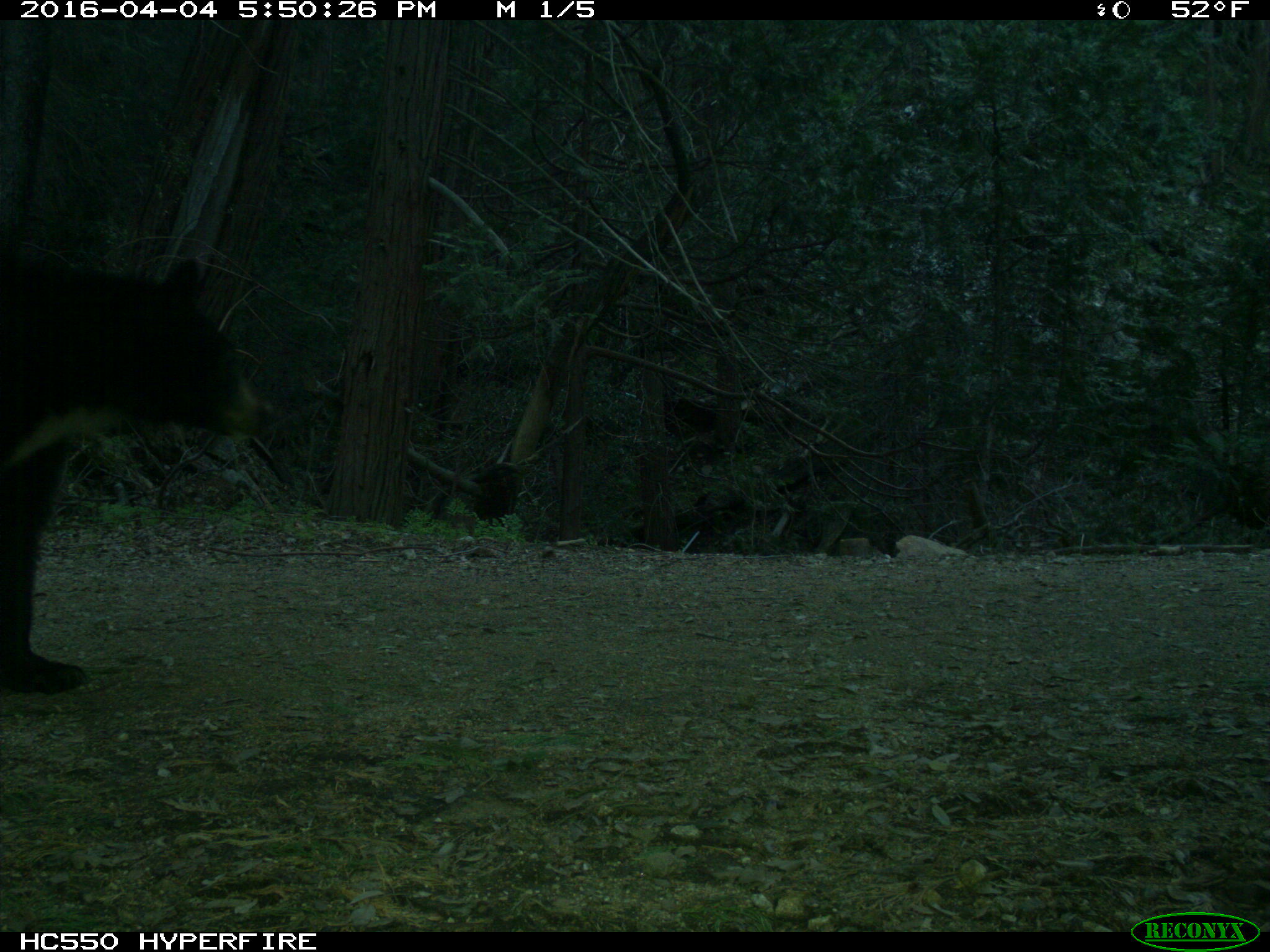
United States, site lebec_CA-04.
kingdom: Animalia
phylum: Chordata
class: Mammalia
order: Carnivora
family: Ursidae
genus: Ursus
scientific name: Ursus americanus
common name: american black bear